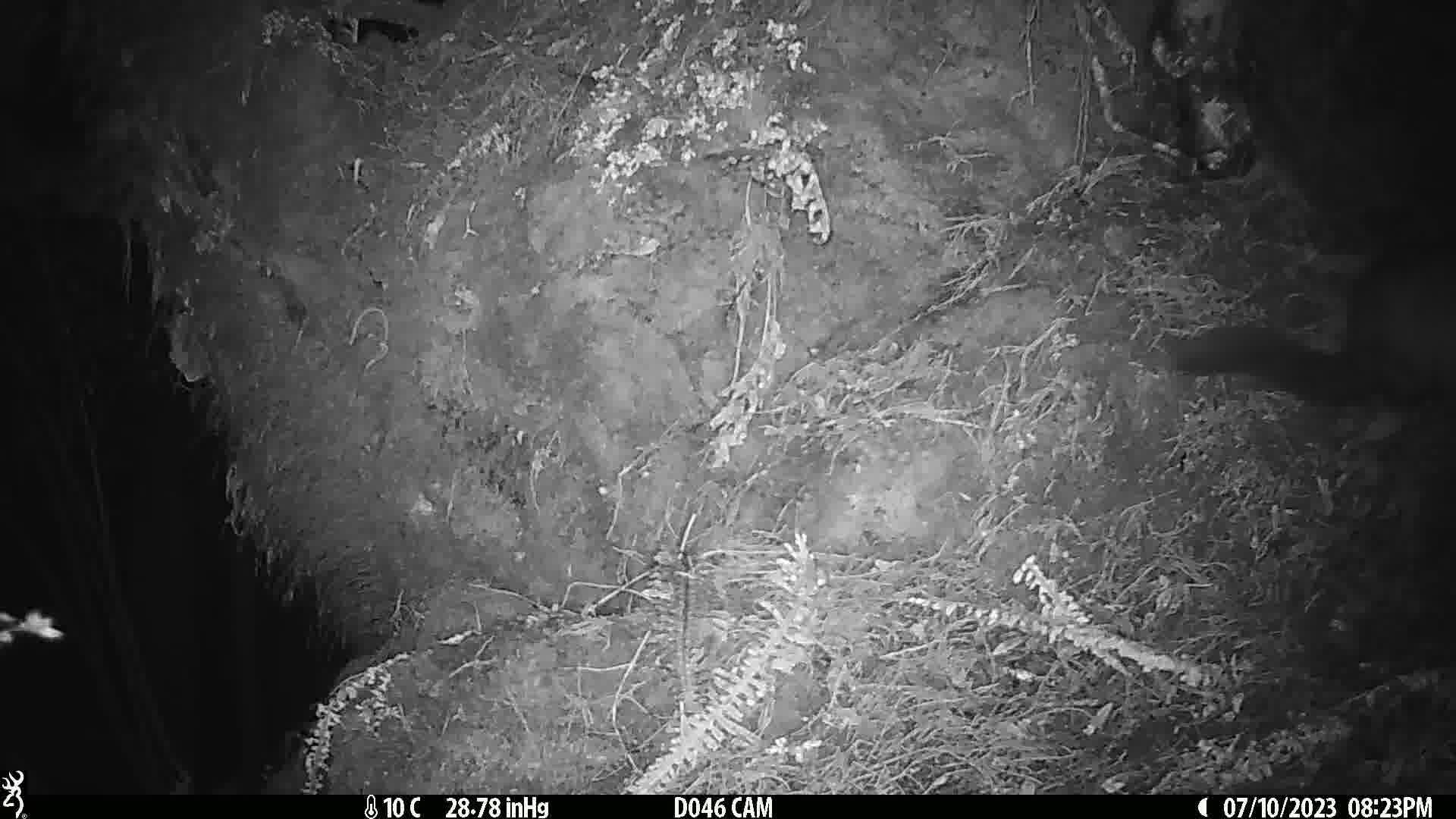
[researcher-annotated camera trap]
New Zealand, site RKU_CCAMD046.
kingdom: Animalia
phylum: Chordata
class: Mammalia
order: Diprotodontia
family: Phalangeridae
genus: Trichosurus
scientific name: Trichosurus vulpecula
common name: common brushtail possum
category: possum